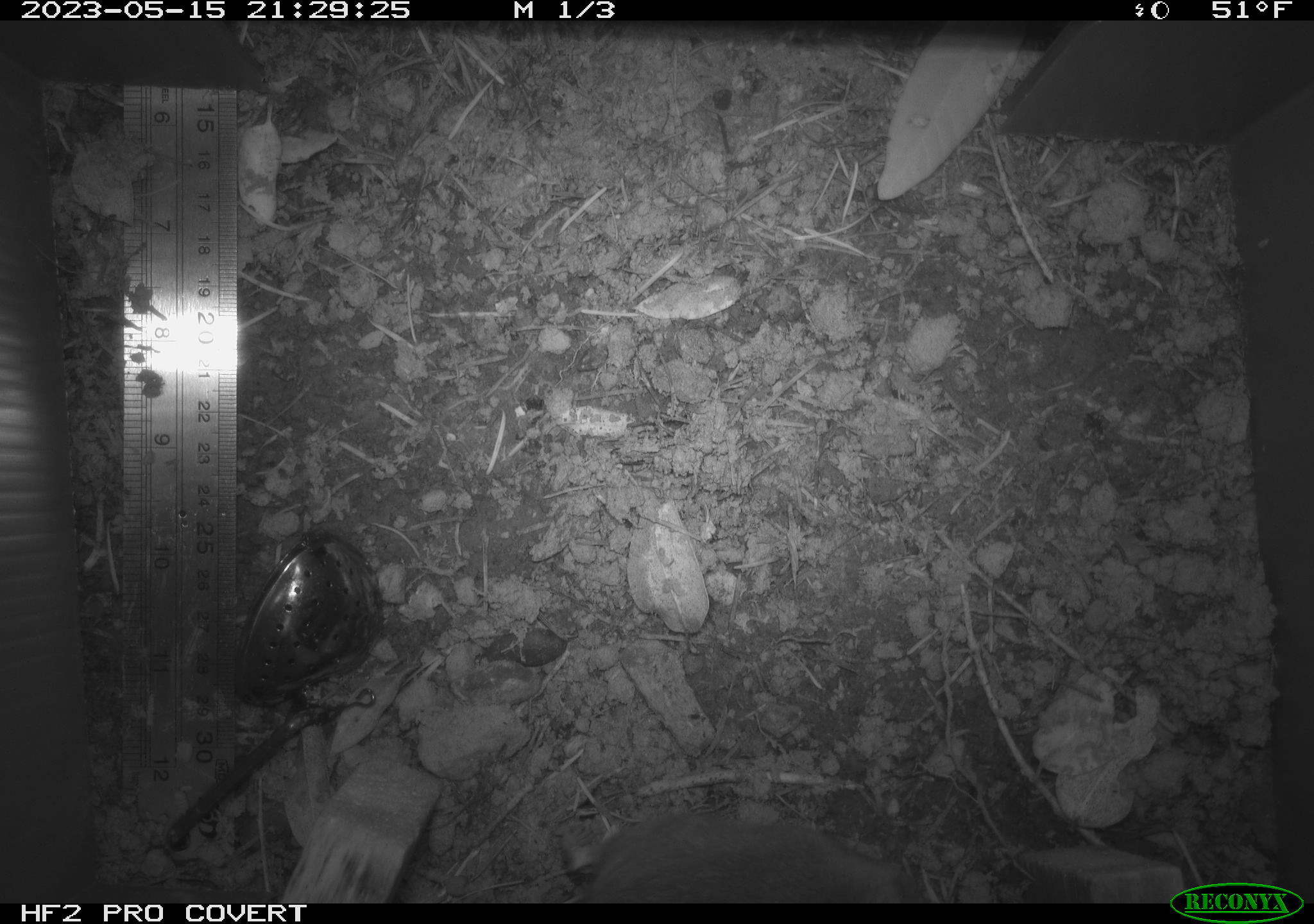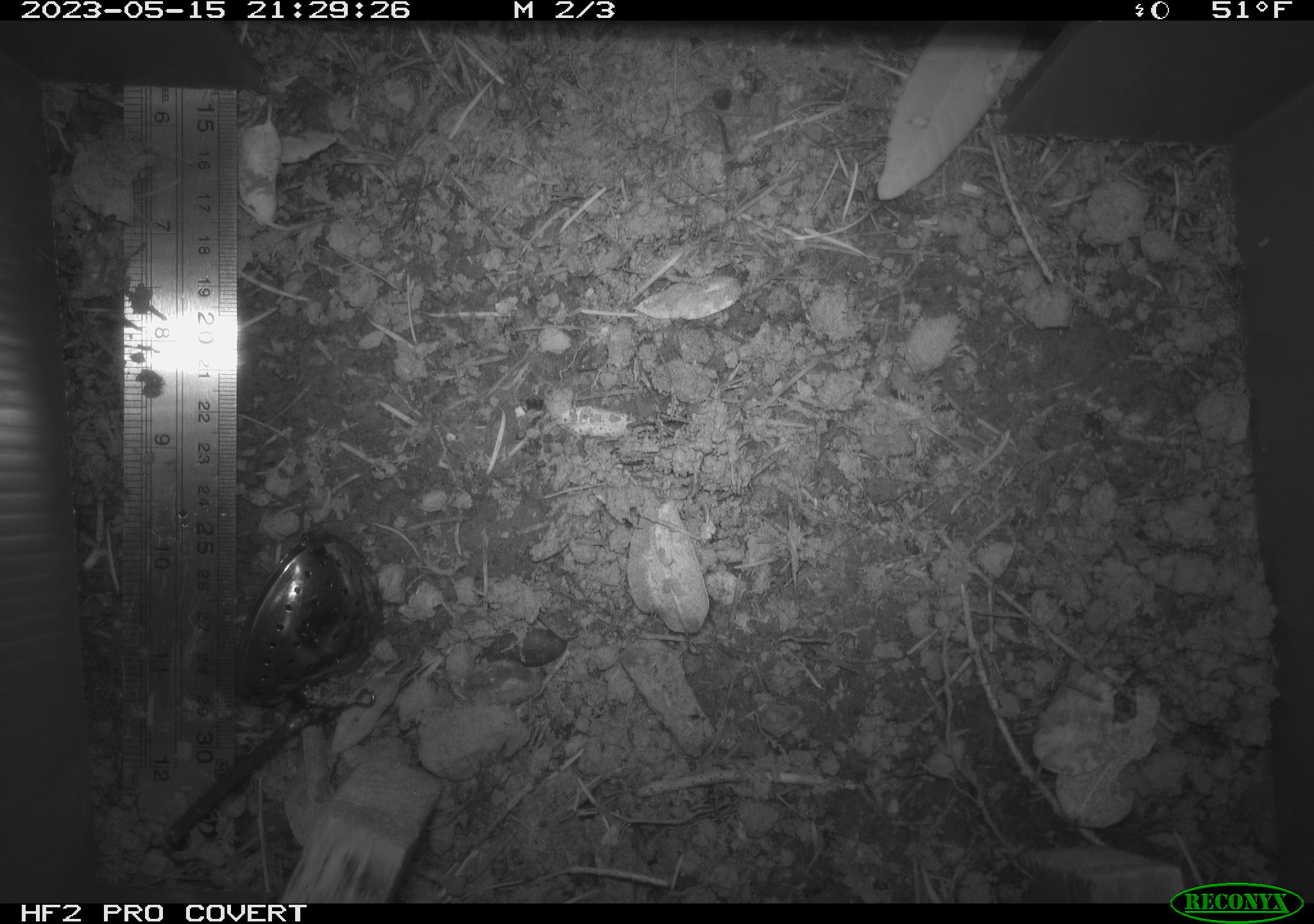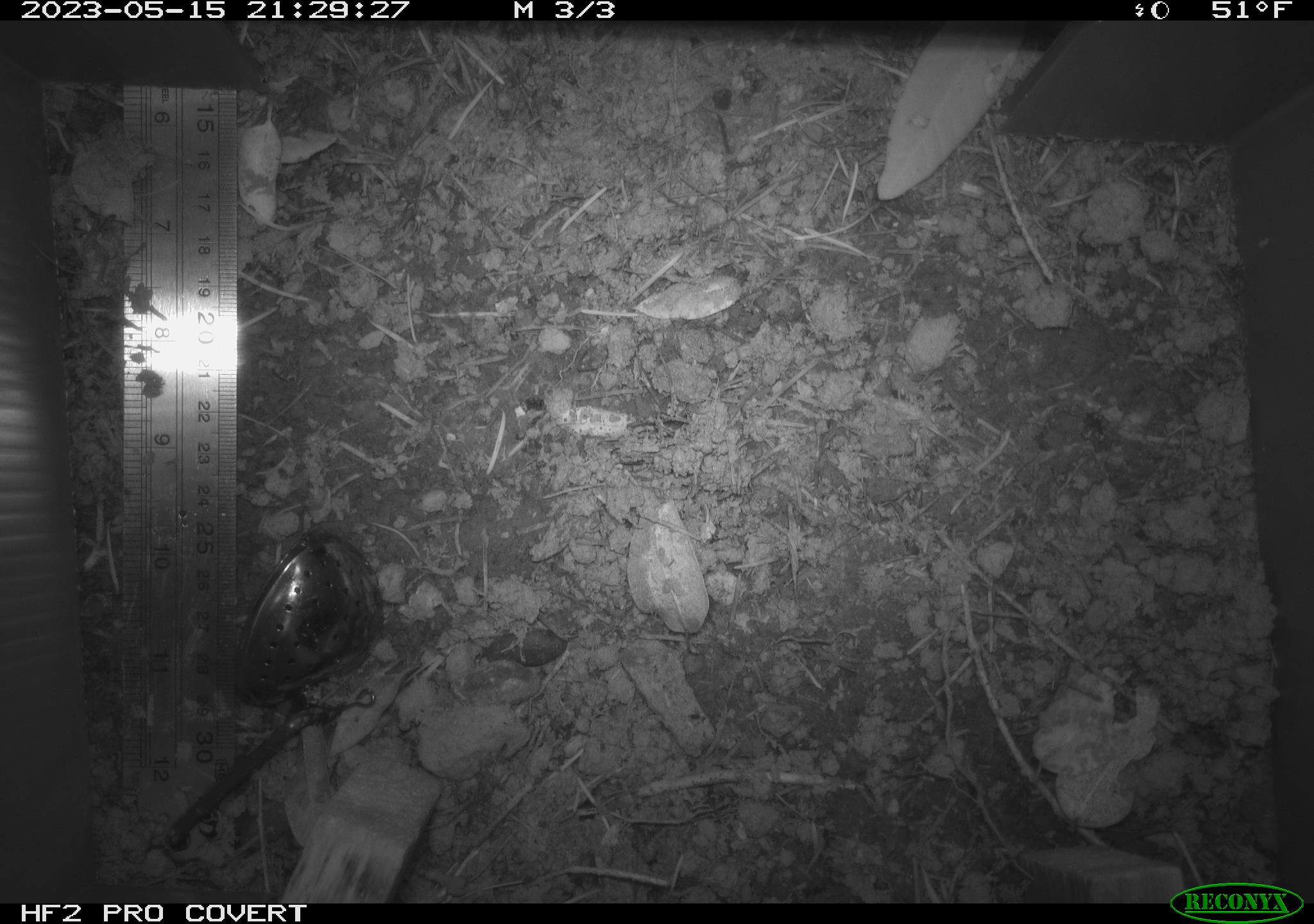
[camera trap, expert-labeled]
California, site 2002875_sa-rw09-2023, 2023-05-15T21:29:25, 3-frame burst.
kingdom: Animalia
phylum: Chordata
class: Mammalia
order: Rodentia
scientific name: Rodentia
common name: mouse species